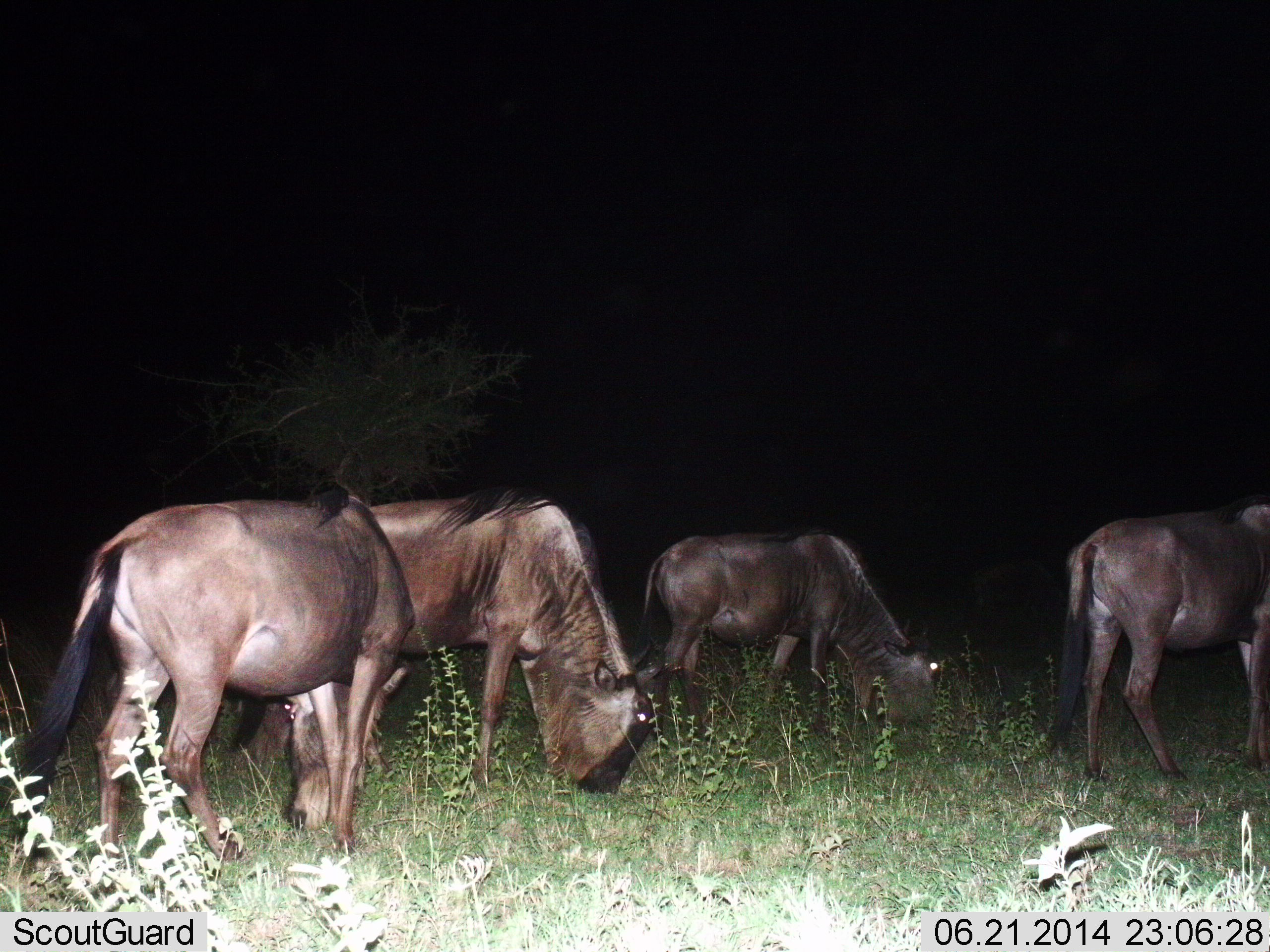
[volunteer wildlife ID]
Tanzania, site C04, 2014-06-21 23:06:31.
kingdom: Animalia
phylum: Chordata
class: Mammalia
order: Artiodactyla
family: Bovidae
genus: Connochaetes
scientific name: Connochaetes taurinus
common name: blue wildebeest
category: wildebeest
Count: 4.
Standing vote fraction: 40%.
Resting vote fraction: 0%.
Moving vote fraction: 0%.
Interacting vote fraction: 0%.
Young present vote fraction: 0%.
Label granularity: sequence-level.